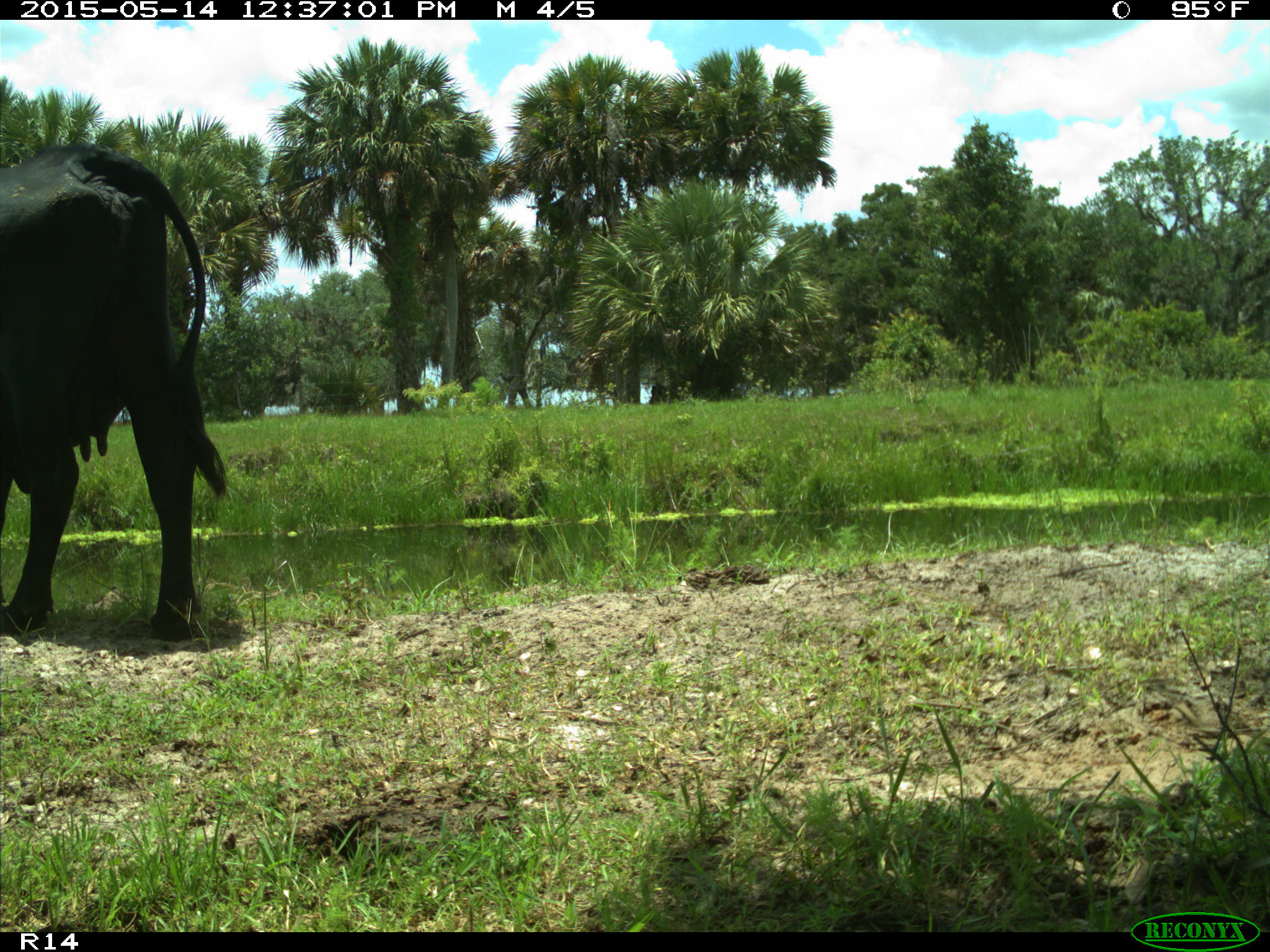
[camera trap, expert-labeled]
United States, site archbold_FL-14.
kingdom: Animalia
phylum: Chordata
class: Mammalia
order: Artiodactyla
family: Bovidae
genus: Bos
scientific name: Bos taurus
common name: domestic cow